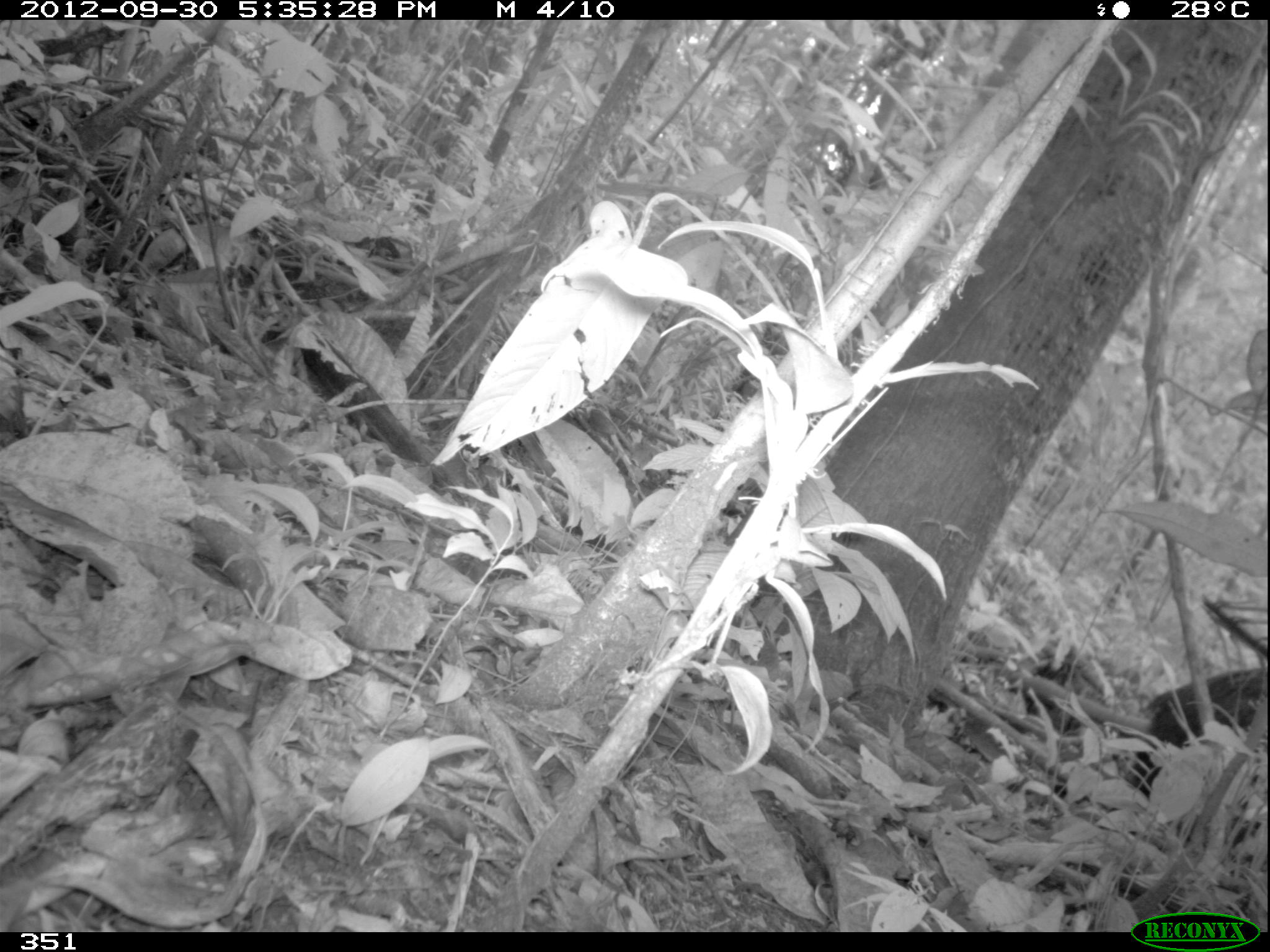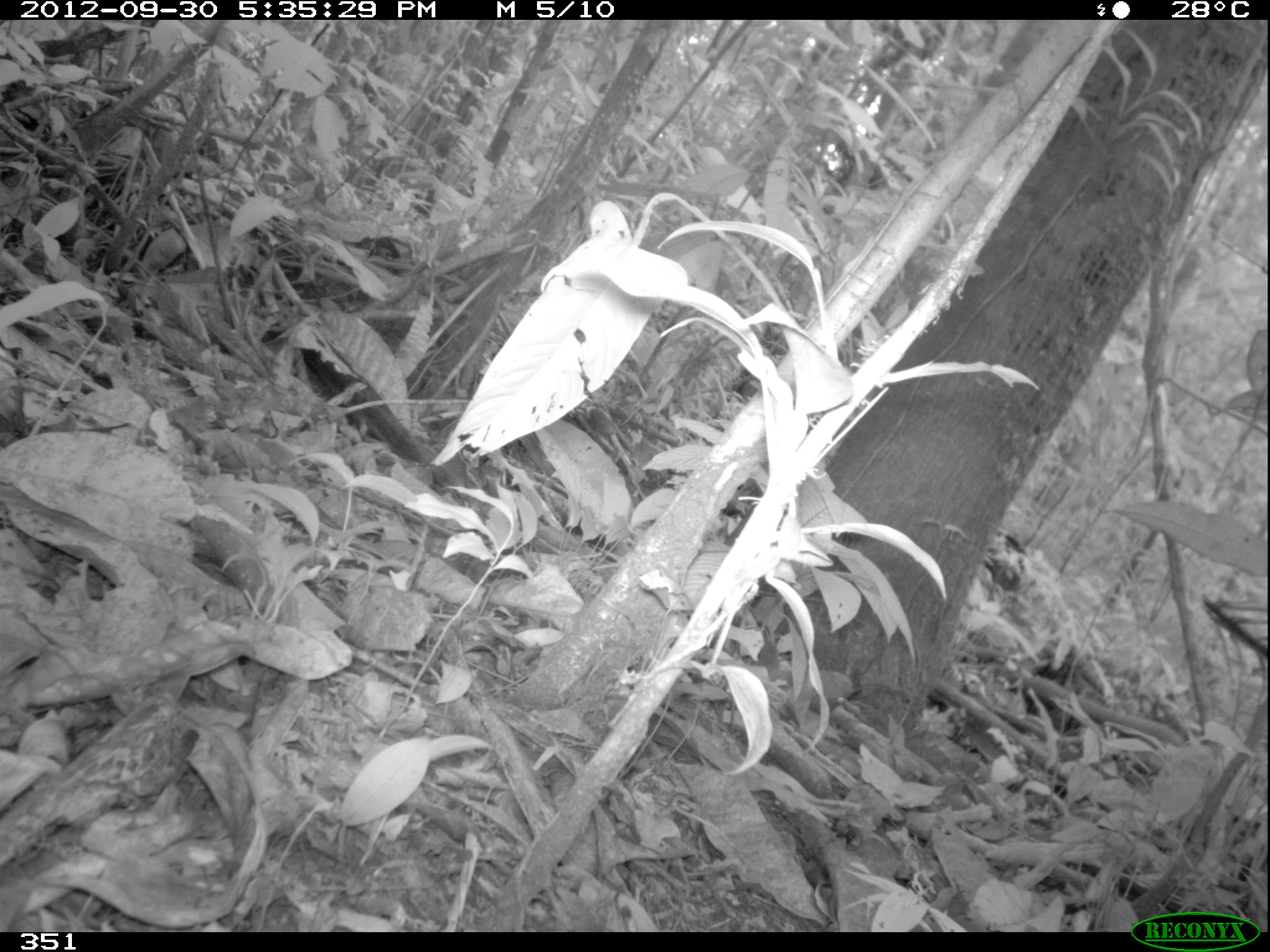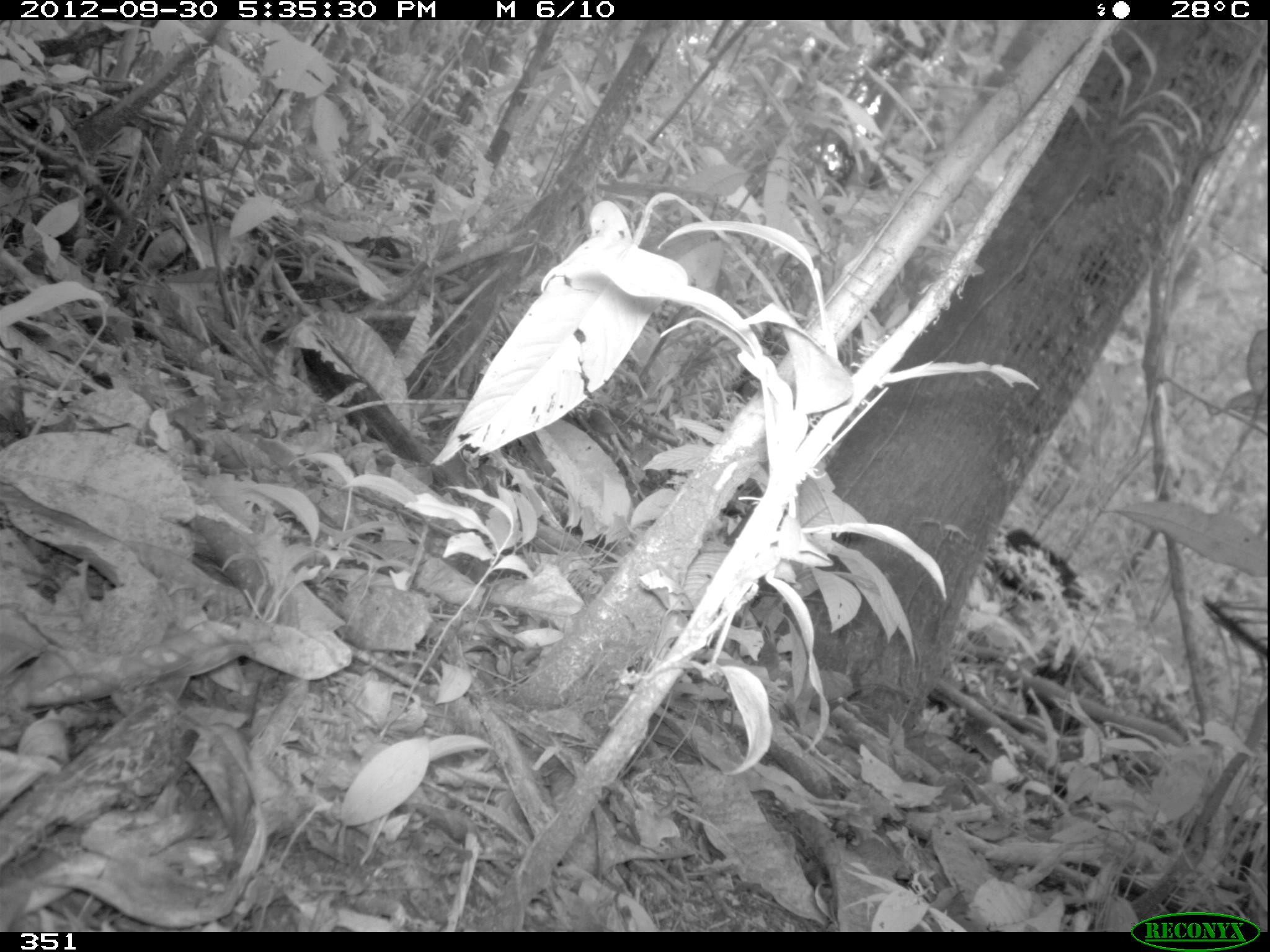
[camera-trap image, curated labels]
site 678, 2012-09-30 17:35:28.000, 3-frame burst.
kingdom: Animalia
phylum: Chordata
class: Mammalia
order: Artiodactyla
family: Tayassuidae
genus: Tayassu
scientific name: Tayassu pecari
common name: white-lipped peccary